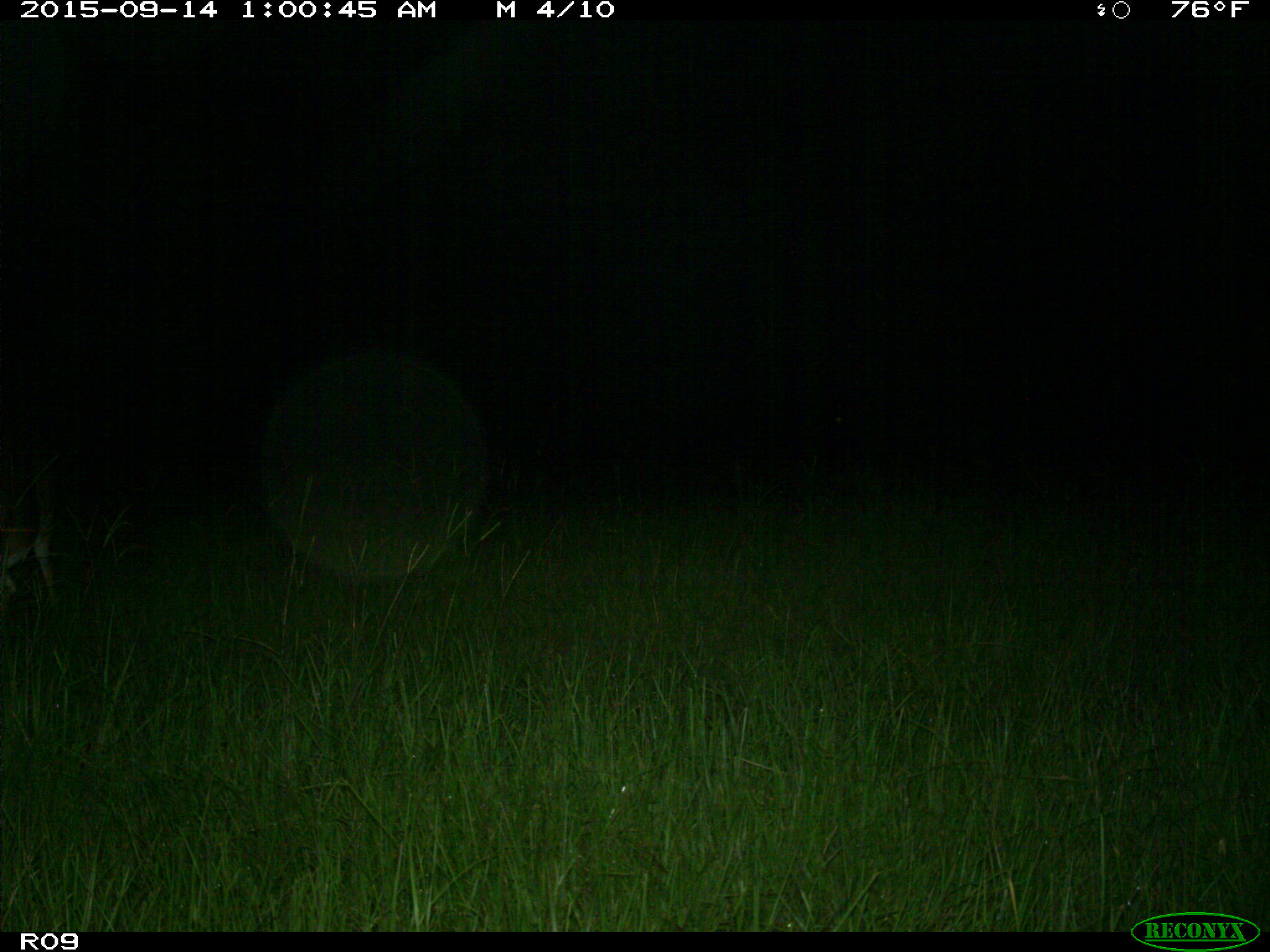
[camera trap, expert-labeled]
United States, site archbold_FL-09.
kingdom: Animalia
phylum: Chordata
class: Mammalia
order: Artiodactyla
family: Cervidae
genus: Odocoileus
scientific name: Odocoileus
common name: deer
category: unidentified deer